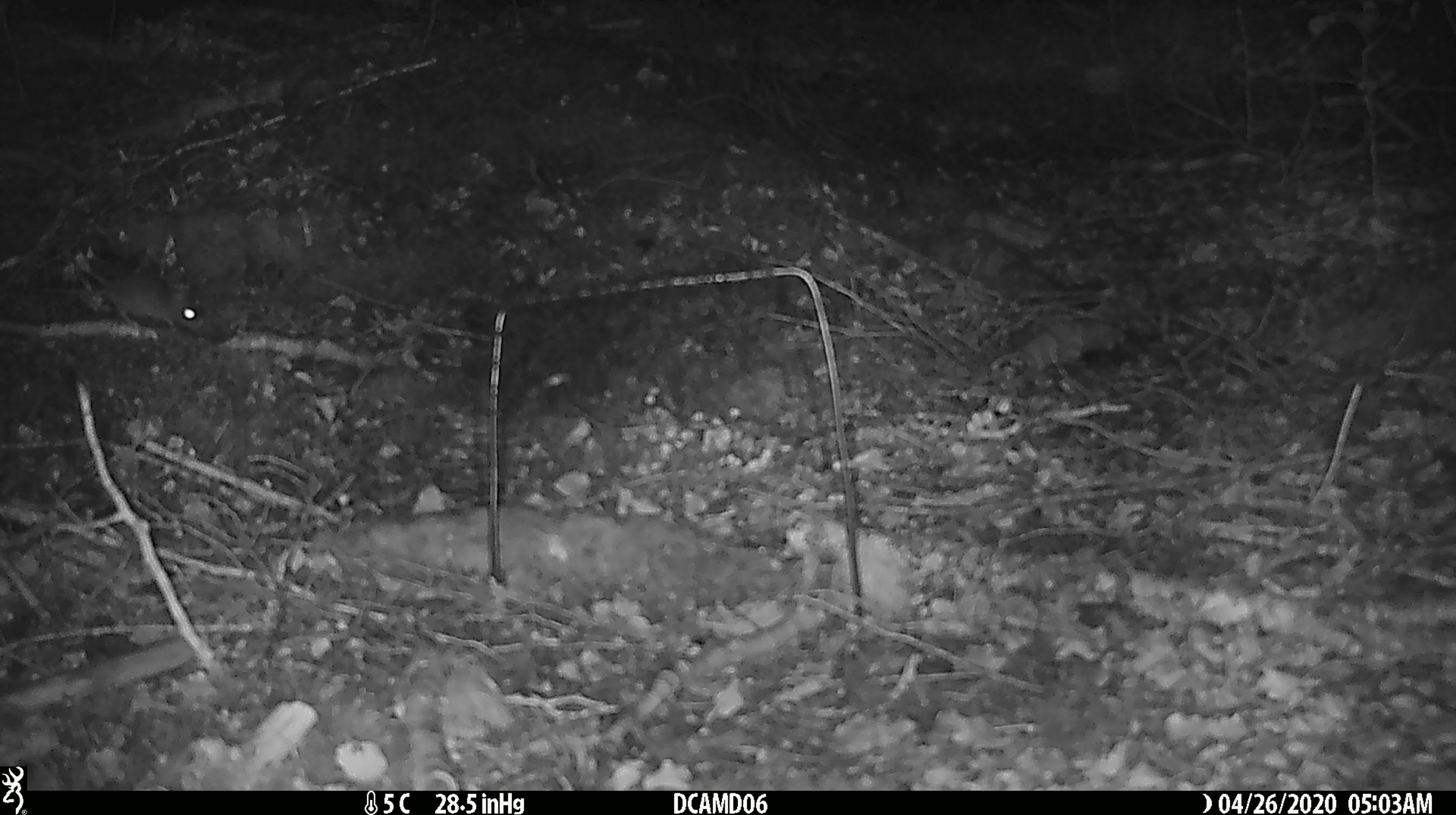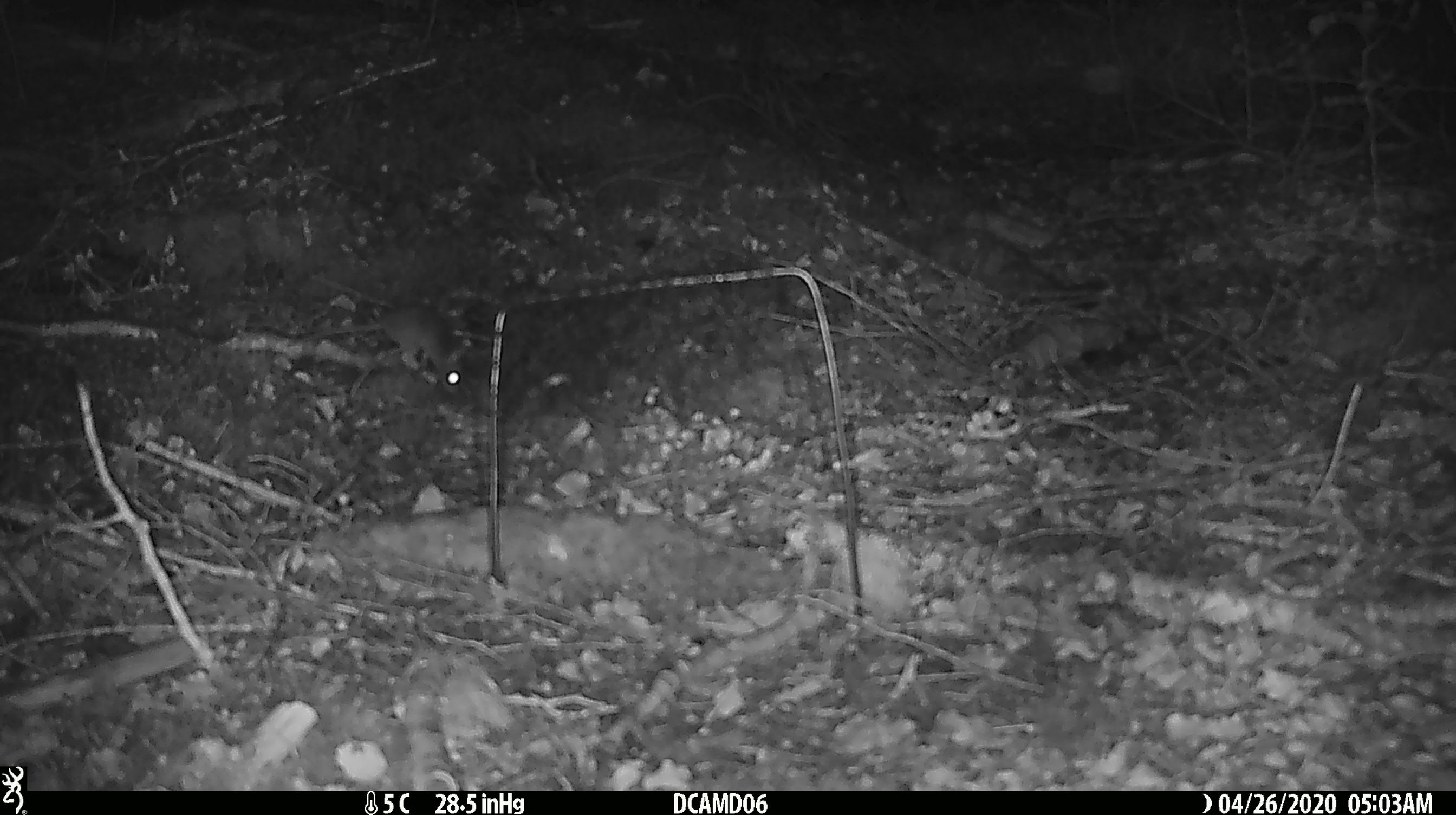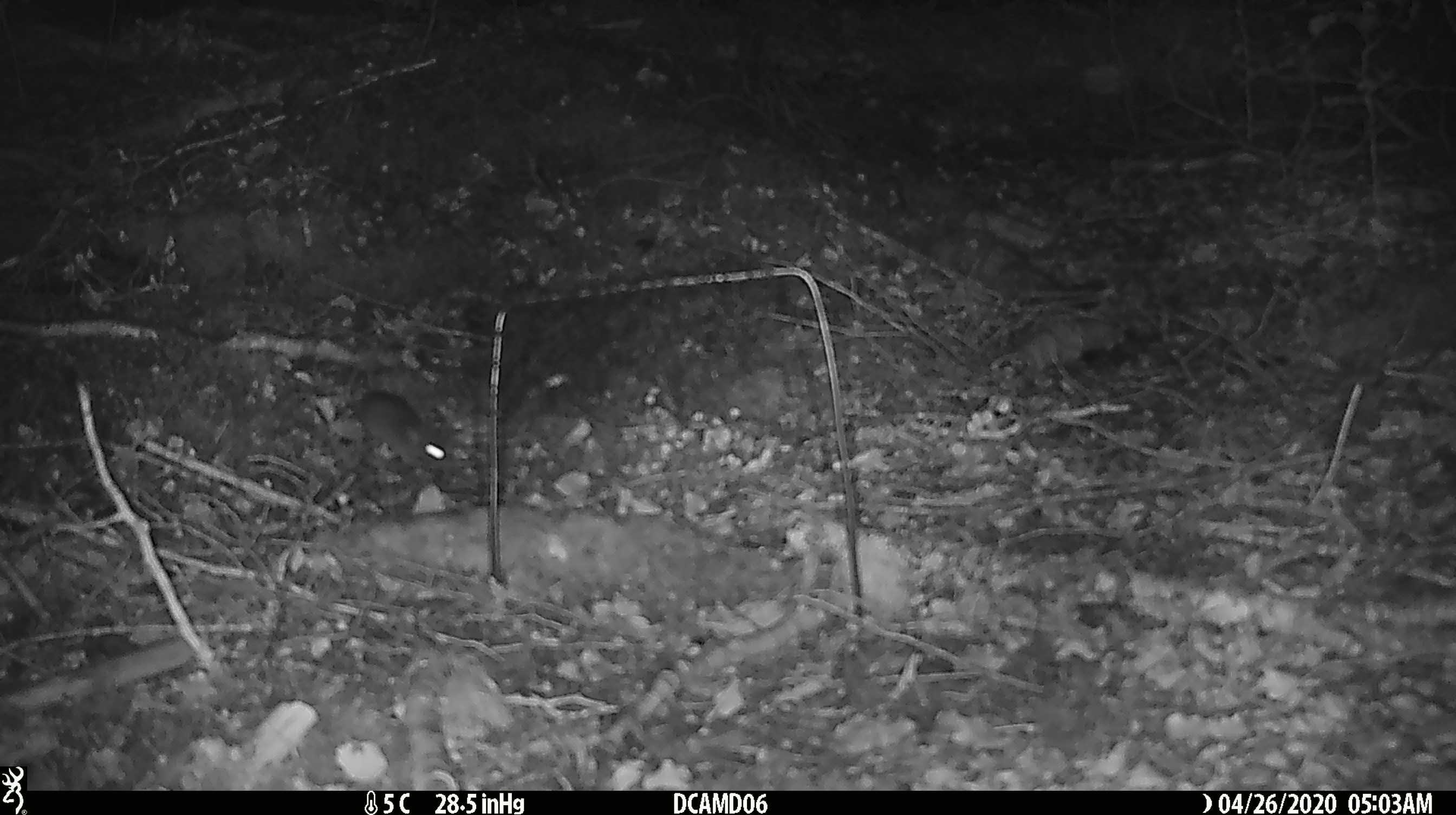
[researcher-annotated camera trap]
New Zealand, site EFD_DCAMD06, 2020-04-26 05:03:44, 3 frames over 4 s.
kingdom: Animalia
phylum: Chordata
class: Mammalia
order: Rodentia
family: Muridae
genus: Mus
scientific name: Mus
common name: mouse